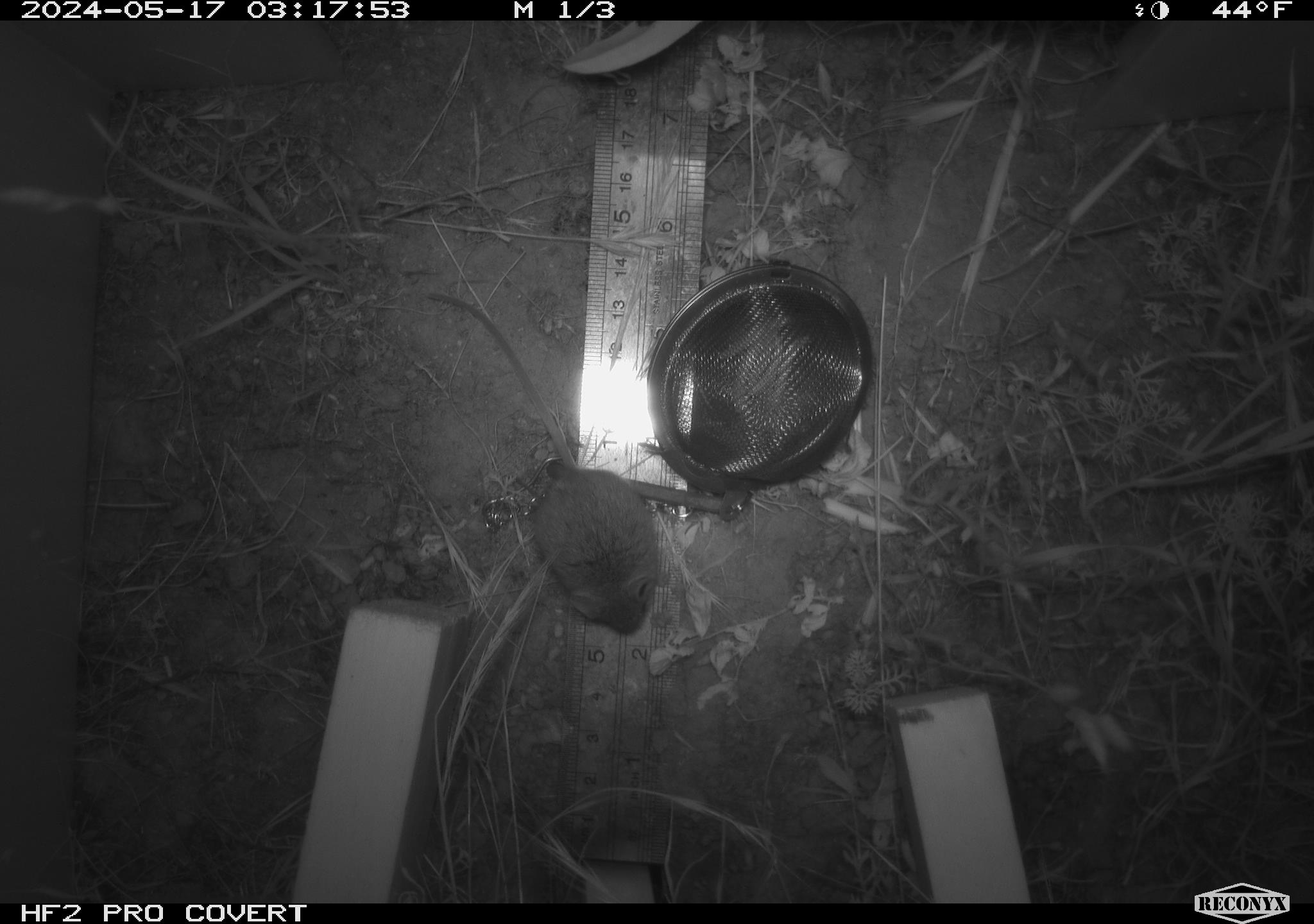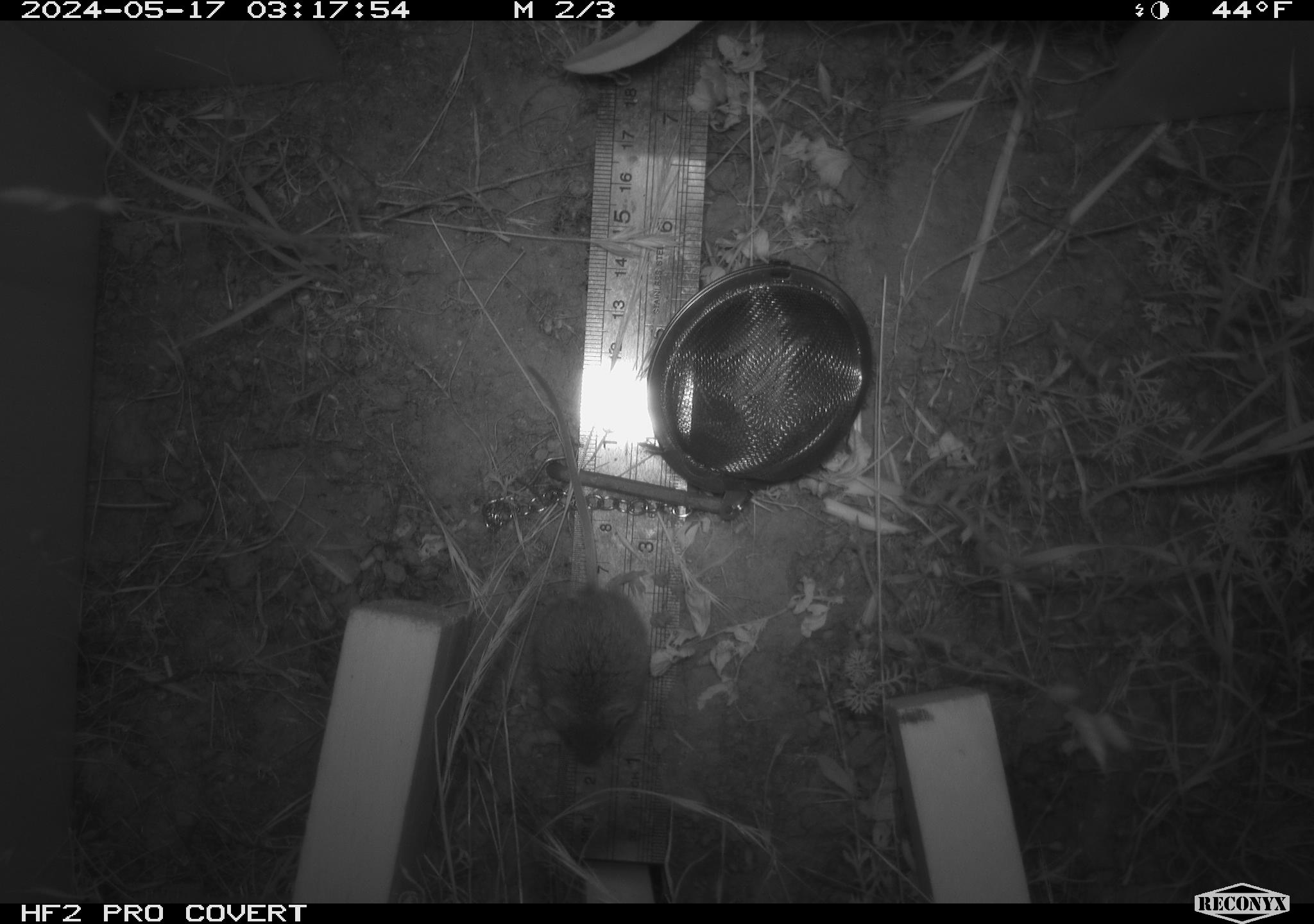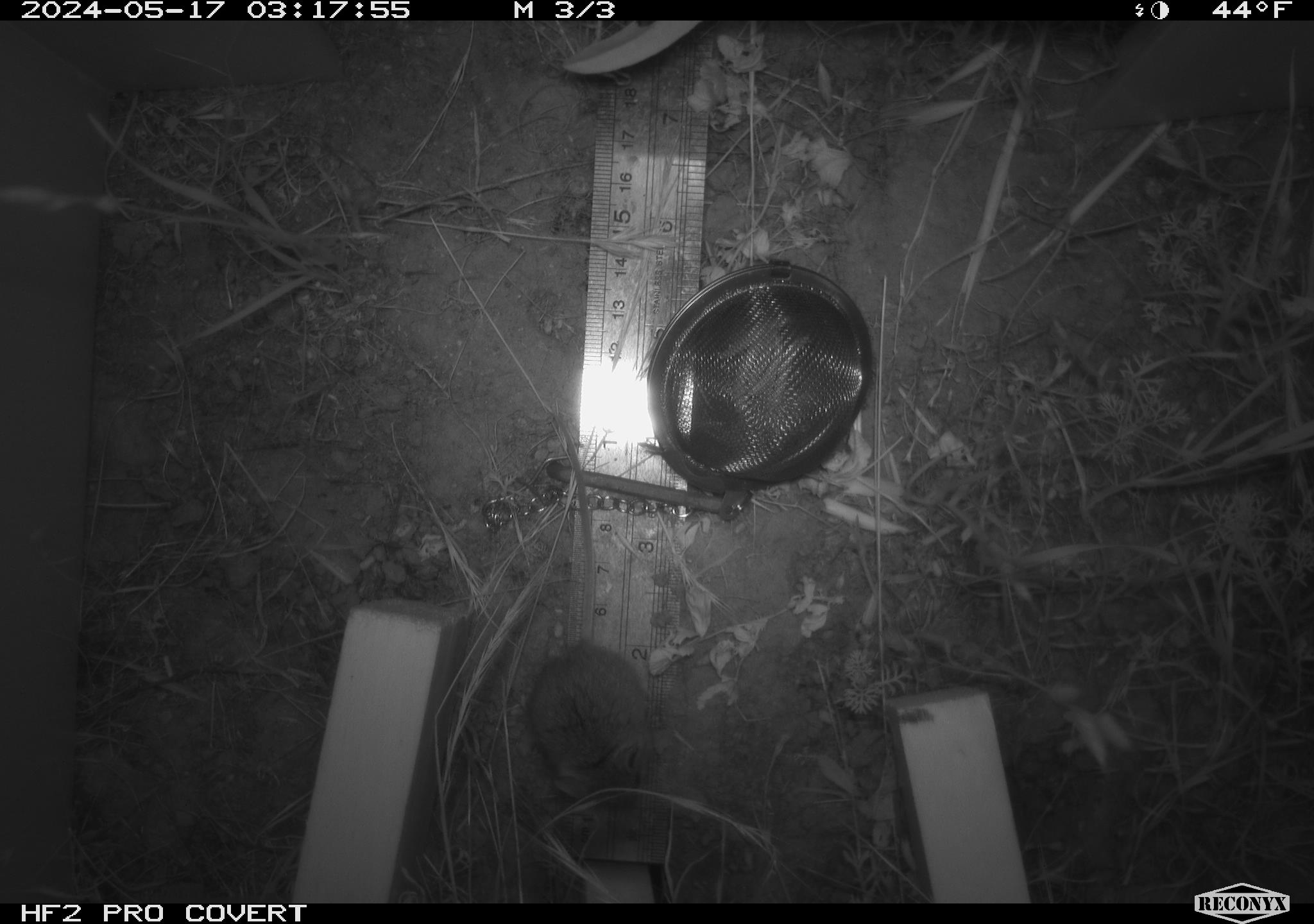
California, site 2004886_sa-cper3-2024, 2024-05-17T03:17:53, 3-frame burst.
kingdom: Animalia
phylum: Chordata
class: Mammalia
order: Rodentia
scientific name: Rodentia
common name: rodent